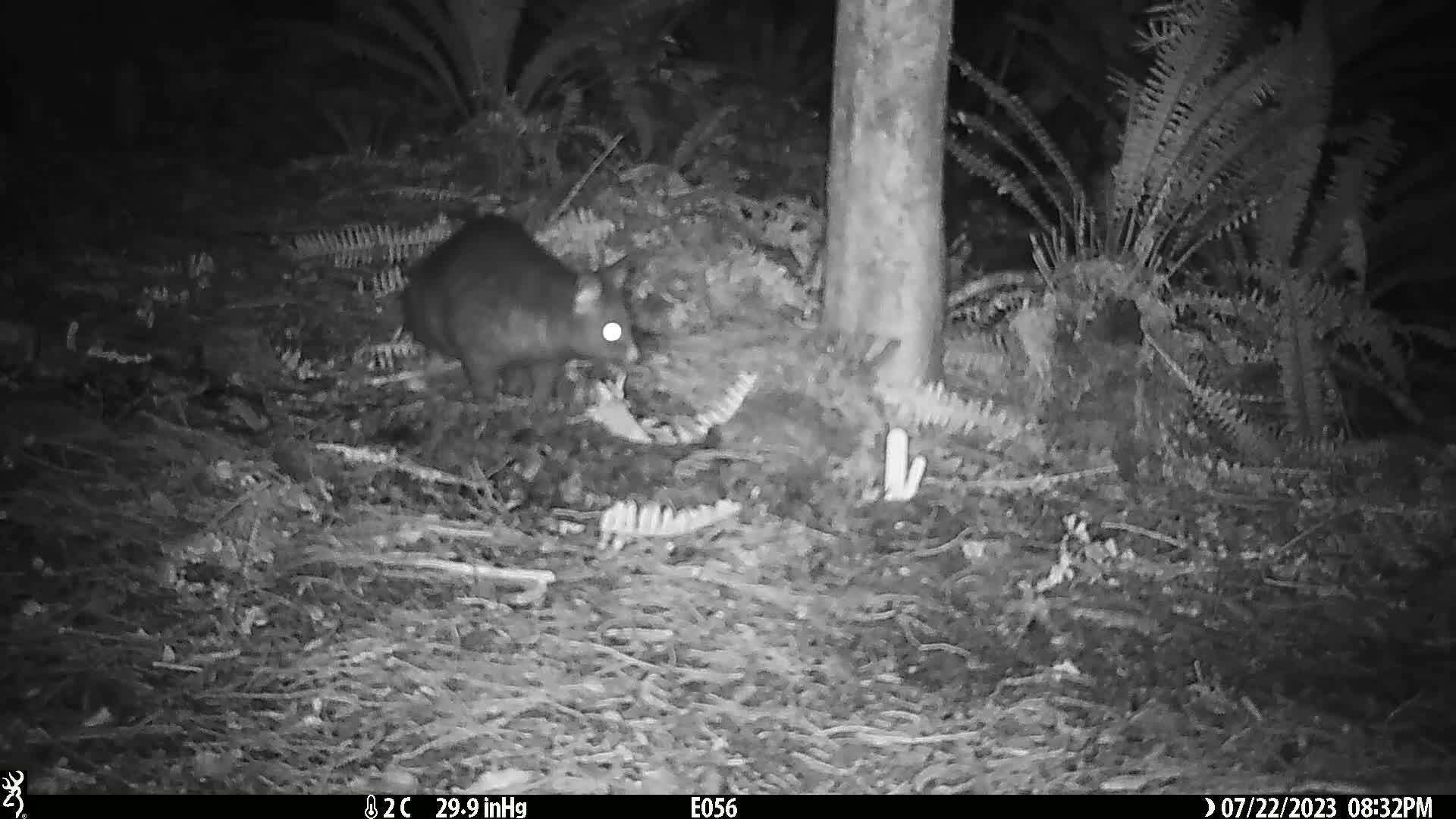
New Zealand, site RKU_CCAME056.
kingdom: Animalia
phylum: Chordata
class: Mammalia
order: Diprotodontia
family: Phalangeridae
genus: Trichosurus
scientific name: Trichosurus vulpecula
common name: common brushtail possum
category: possum